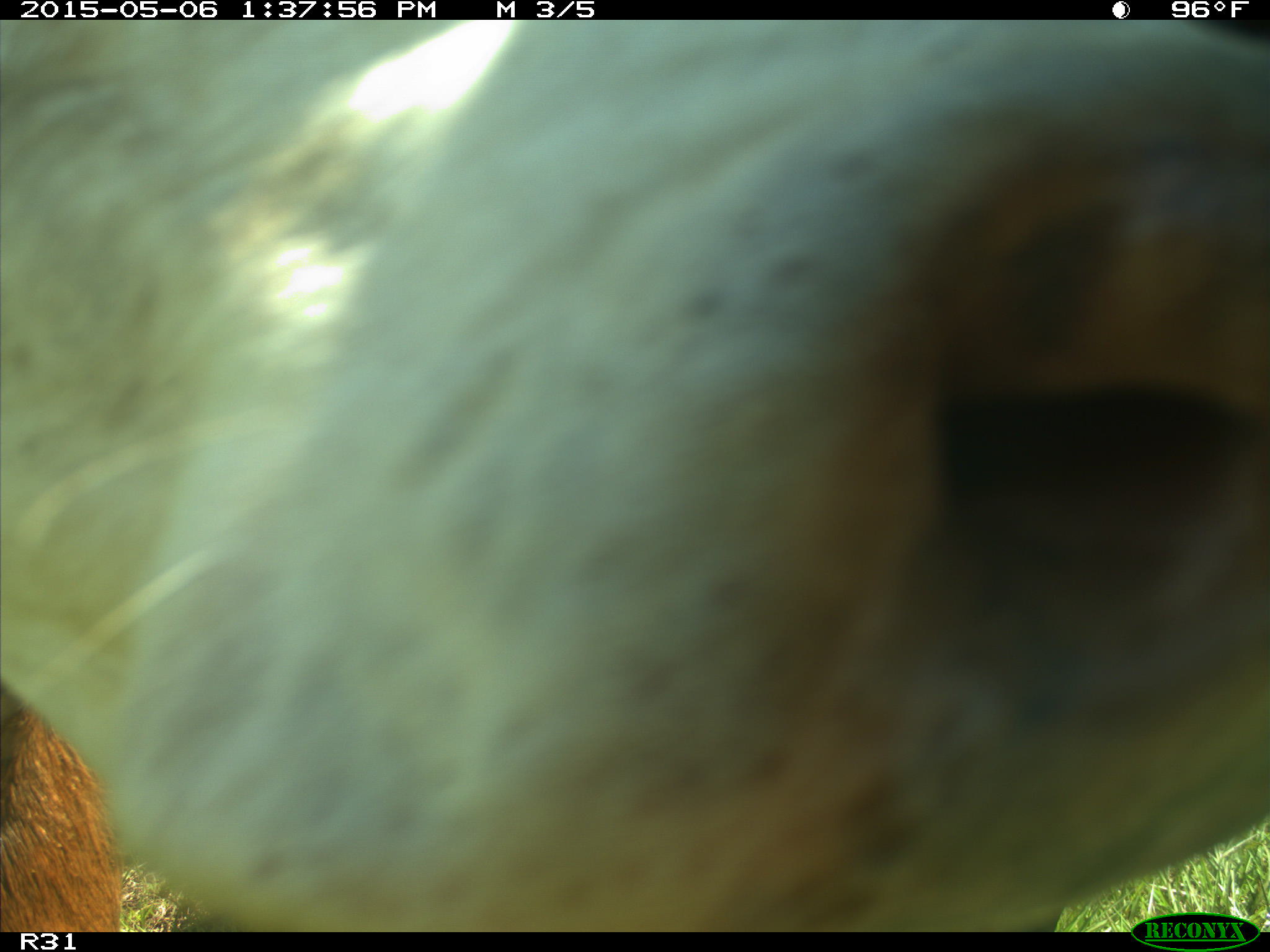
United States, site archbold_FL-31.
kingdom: Animalia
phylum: Chordata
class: Mammalia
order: Artiodactyla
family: Bovidae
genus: Bos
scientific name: Bos taurus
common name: domestic cow